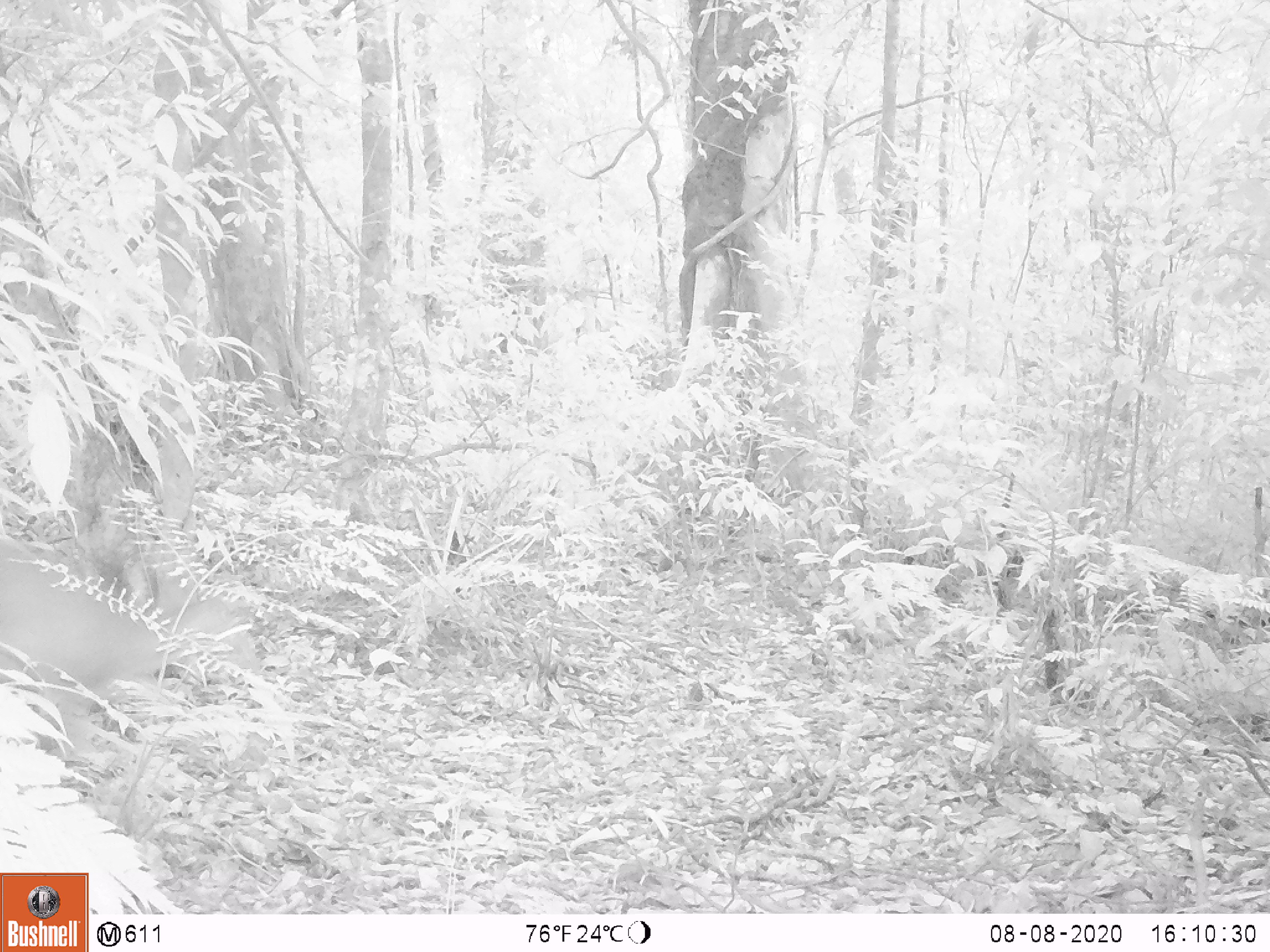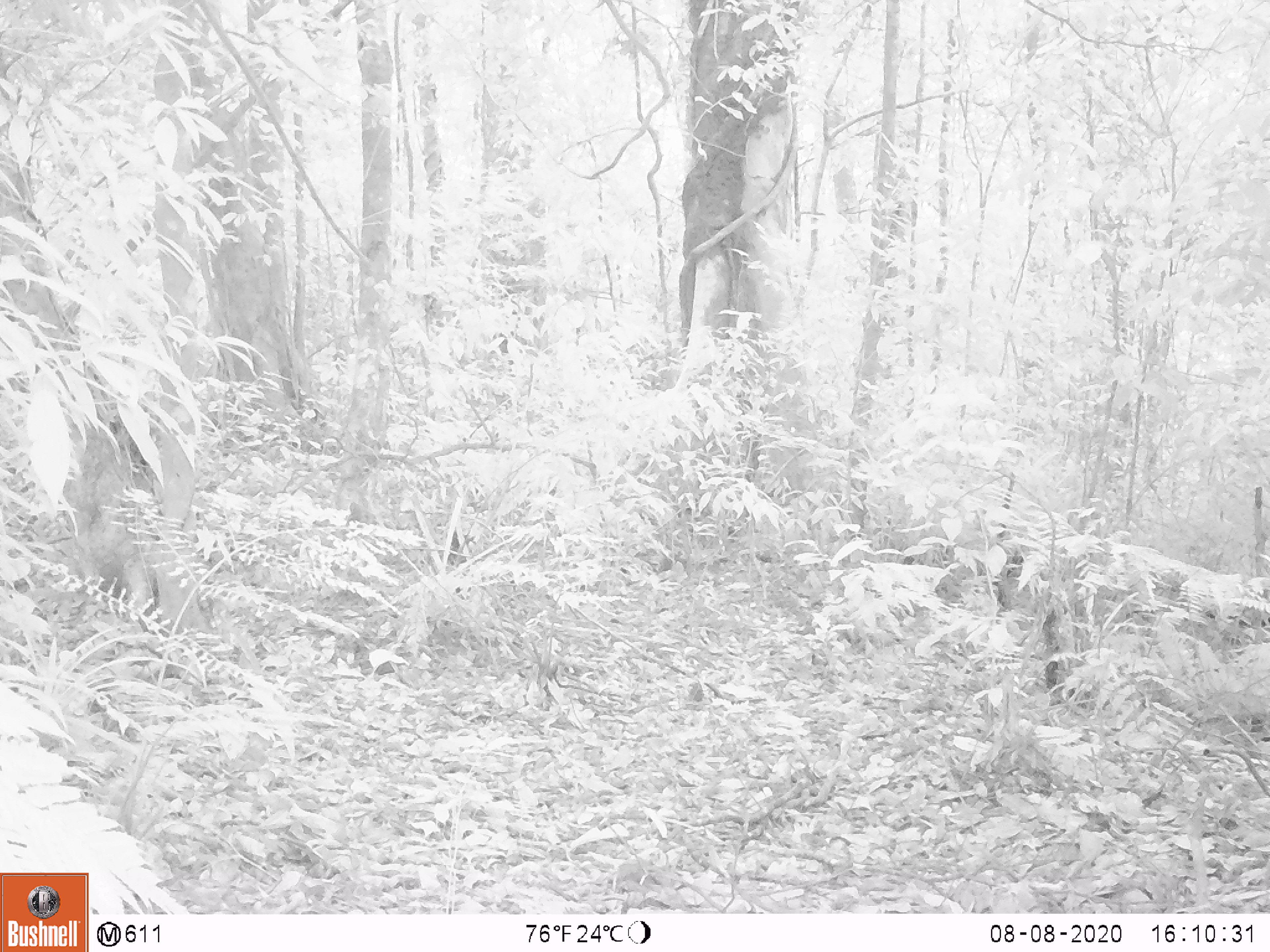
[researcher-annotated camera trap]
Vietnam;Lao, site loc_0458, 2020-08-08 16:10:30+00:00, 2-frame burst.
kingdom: Animalia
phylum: Chordata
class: Mammalia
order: Artiodactyla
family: Cervidae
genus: Muntiacus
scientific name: Muntiacus vuquangensis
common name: large-antlered muntjac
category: large antlered muntjac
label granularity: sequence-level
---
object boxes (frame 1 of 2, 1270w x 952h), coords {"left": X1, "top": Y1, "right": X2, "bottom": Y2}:
large antlered muntjac: {"left": 0, "top": 533, "right": 261, "bottom": 762}